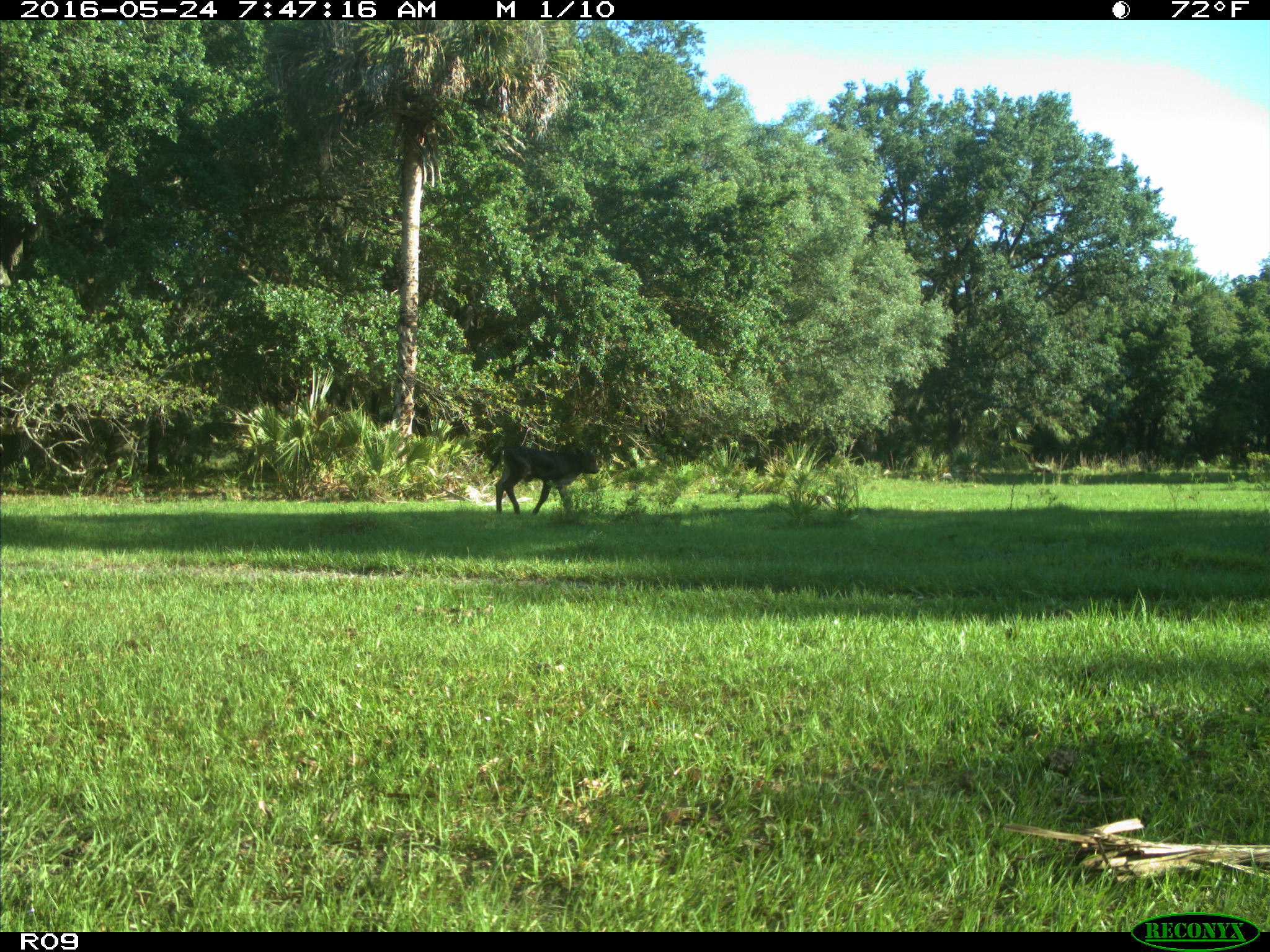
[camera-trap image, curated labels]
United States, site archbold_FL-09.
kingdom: Animalia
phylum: Chordata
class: Mammalia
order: Artiodactyla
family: Bovidae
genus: Bos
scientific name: Bos taurus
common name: domestic cow